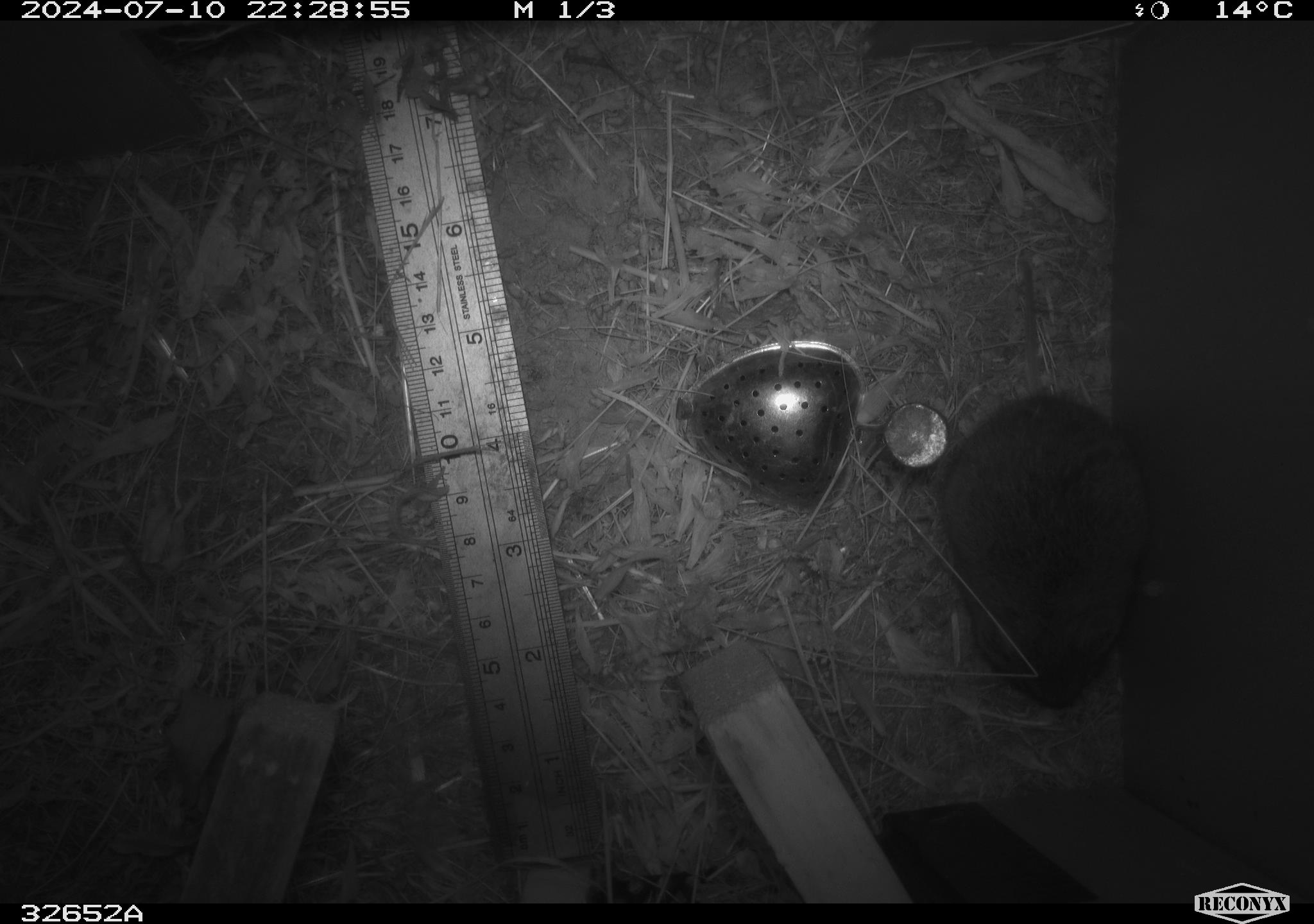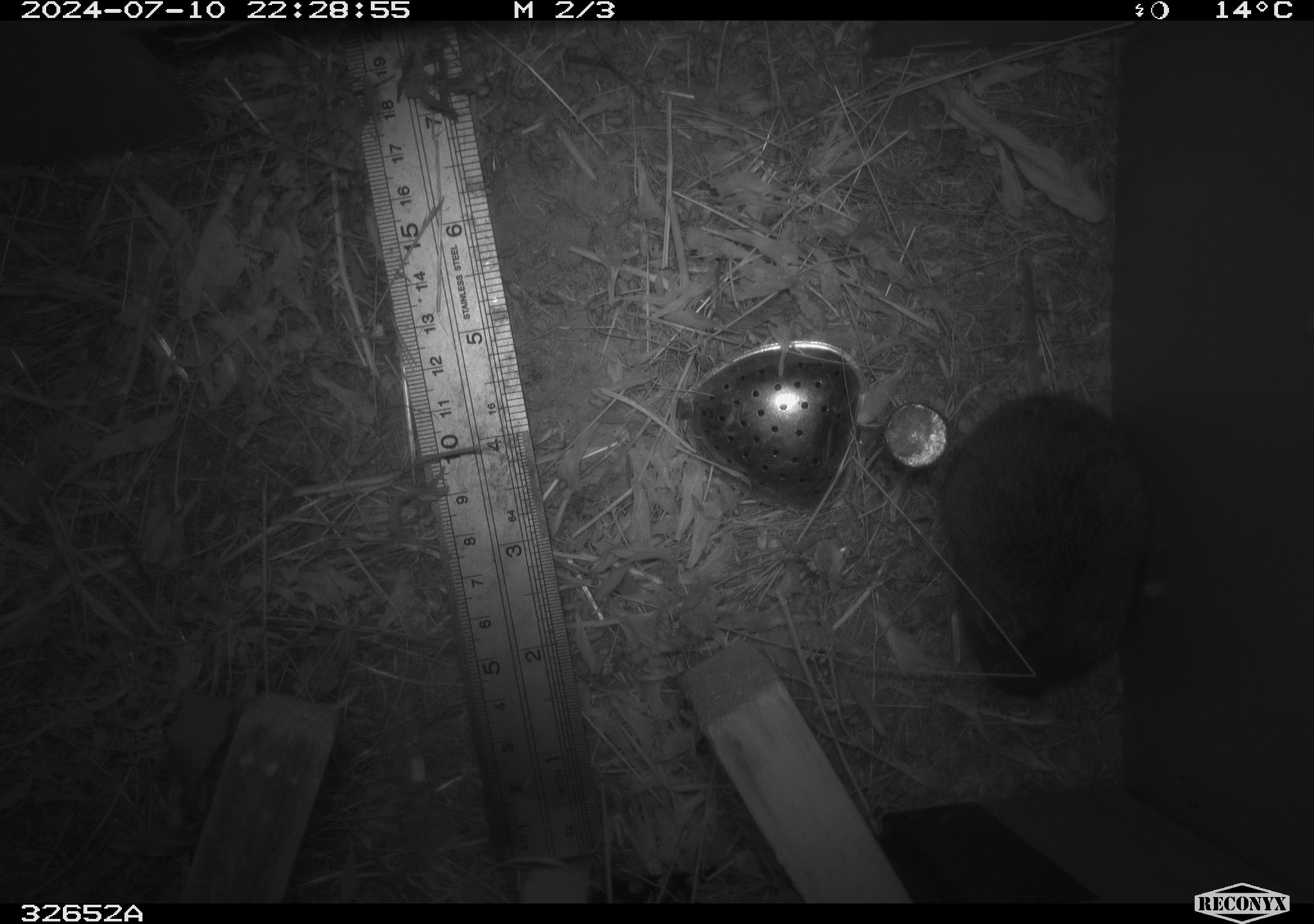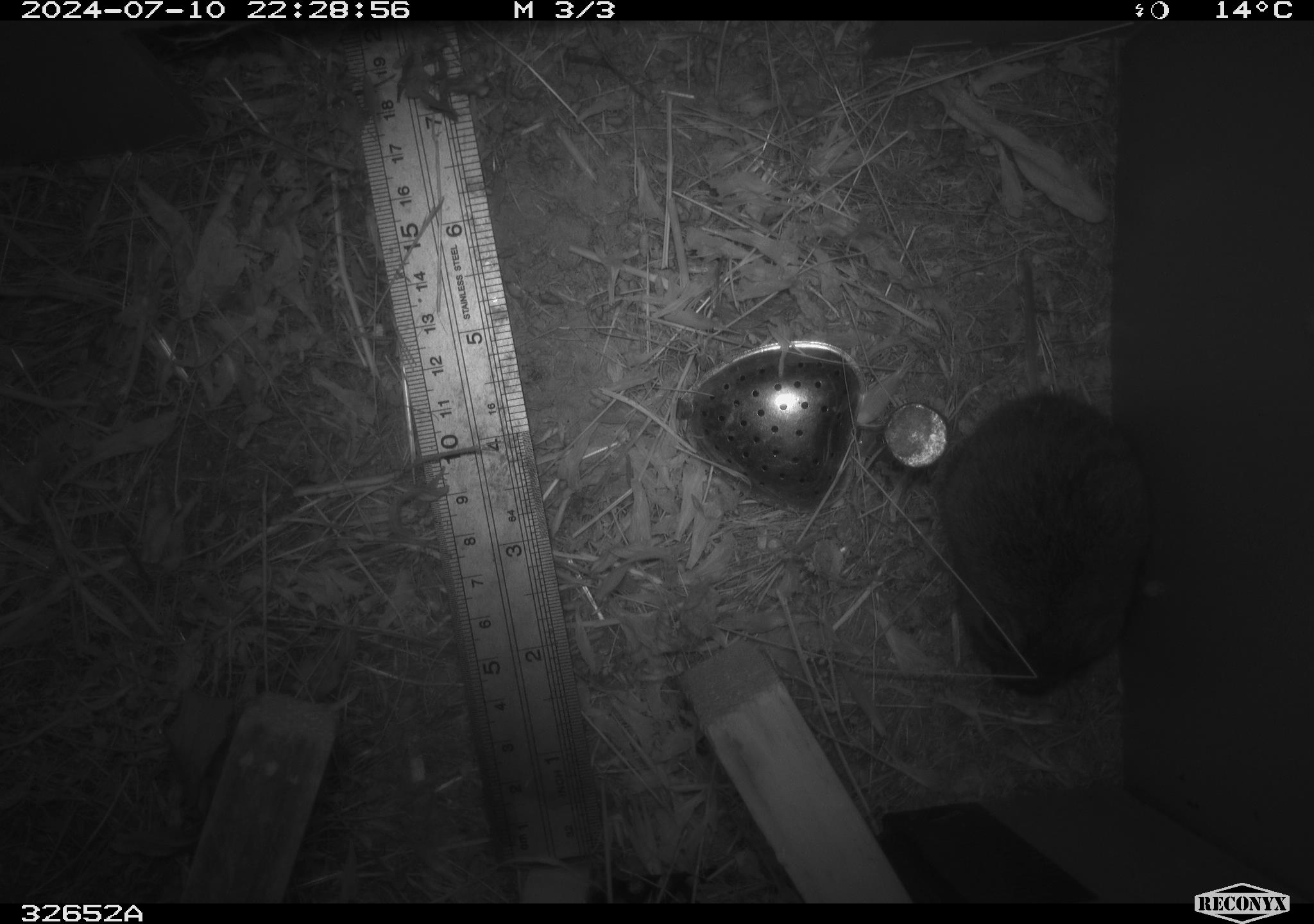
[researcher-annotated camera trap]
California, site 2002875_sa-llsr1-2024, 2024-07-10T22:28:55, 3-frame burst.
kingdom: Animalia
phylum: Chordata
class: Mammalia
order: Rodentia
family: Cricetidae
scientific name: Arvicolinae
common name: voles, lemmings, and muskrats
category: arvicolinae subfamily